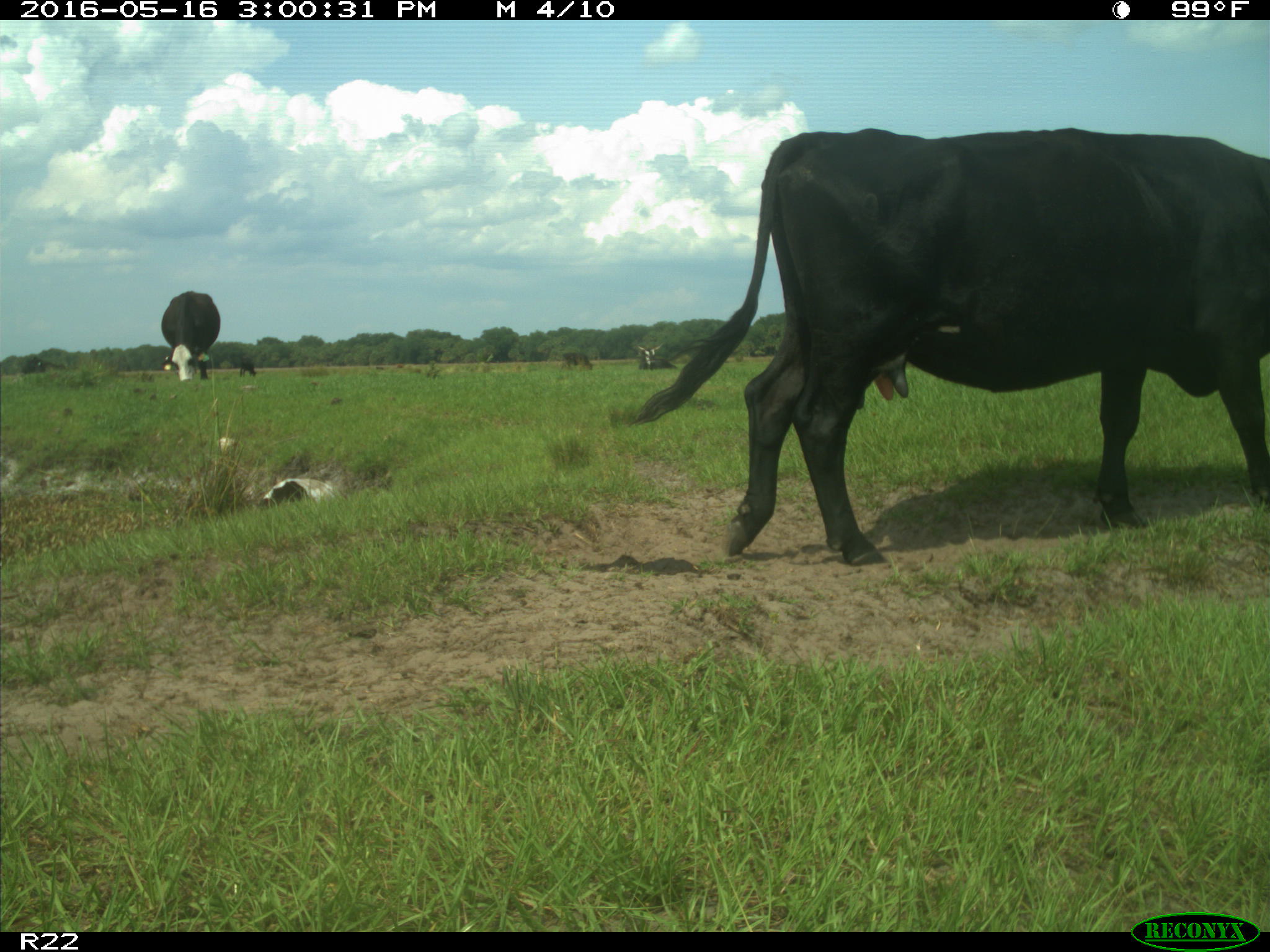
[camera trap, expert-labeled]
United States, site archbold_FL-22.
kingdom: Animalia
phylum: Chordata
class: Mammalia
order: Artiodactyla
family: Bovidae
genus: Bos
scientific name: Bos taurus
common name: domestic cow